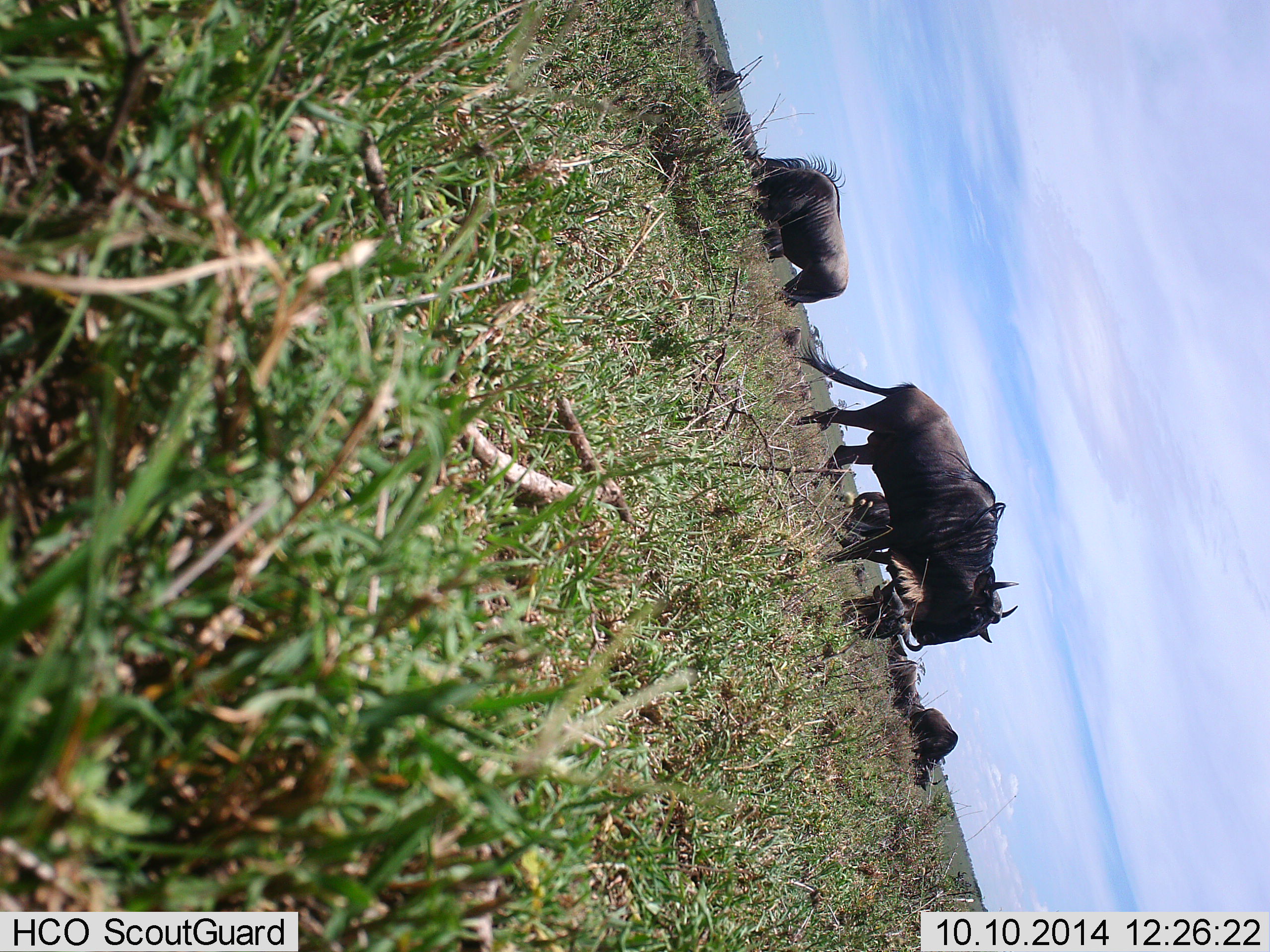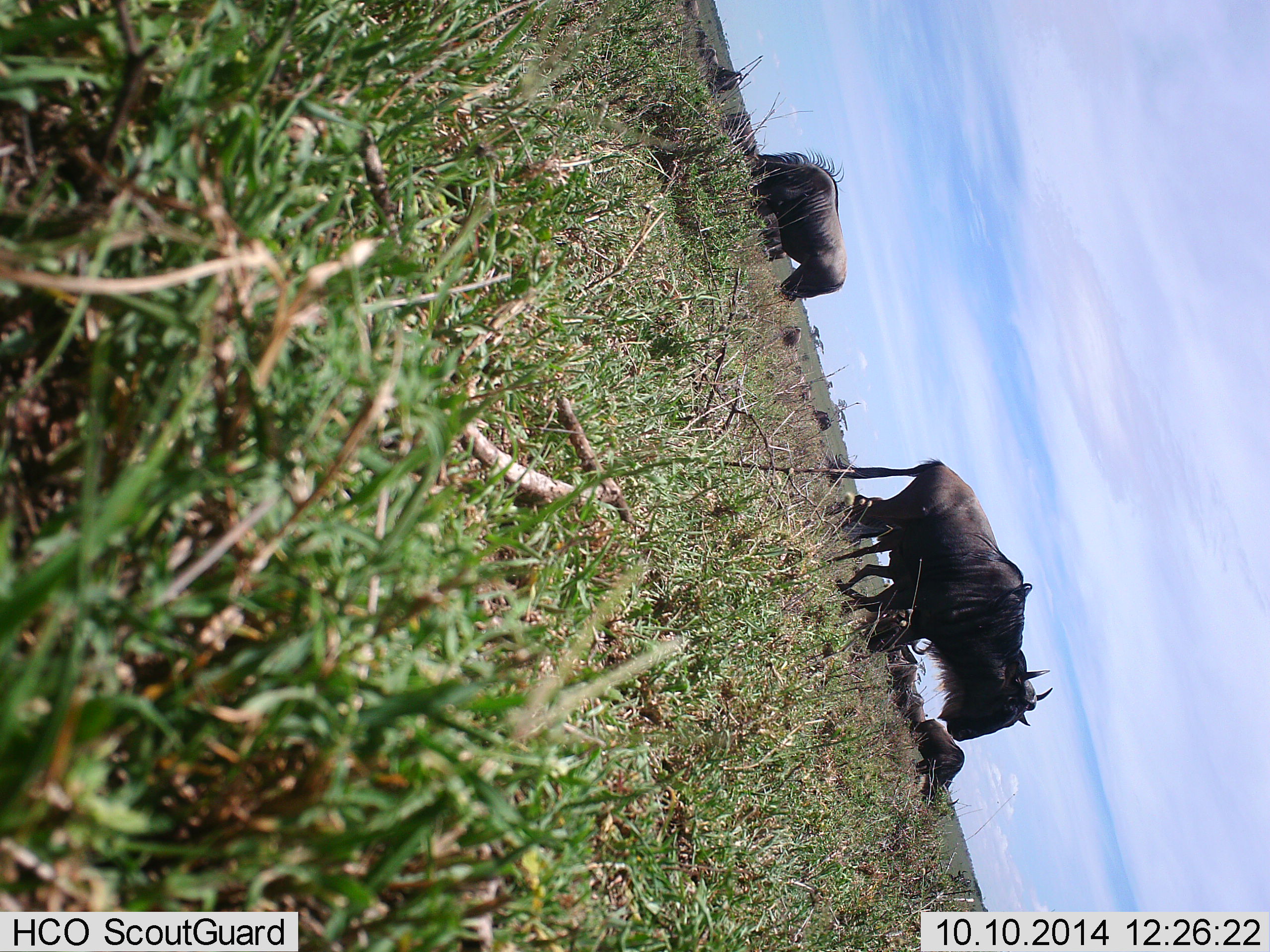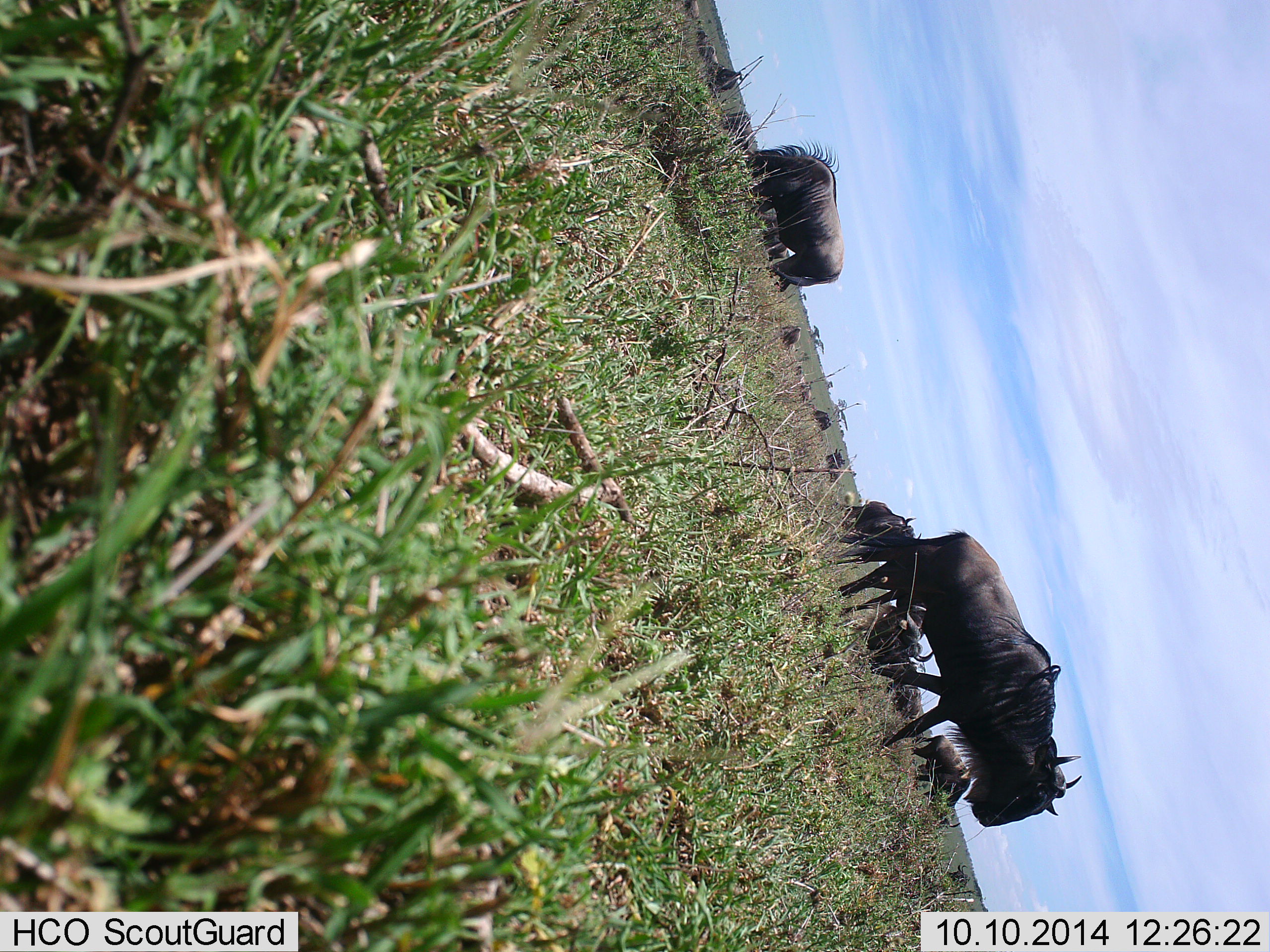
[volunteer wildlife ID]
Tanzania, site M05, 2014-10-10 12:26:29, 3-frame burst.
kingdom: Animalia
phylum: Chordata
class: Mammalia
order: Artiodactyla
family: Bovidae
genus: Connochaetes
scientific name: Connochaetes taurinus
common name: blue wildebeest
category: wildebeest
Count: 10.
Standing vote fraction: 70%.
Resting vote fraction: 20%.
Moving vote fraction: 80%.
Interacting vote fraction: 0%.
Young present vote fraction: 0%.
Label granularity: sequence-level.